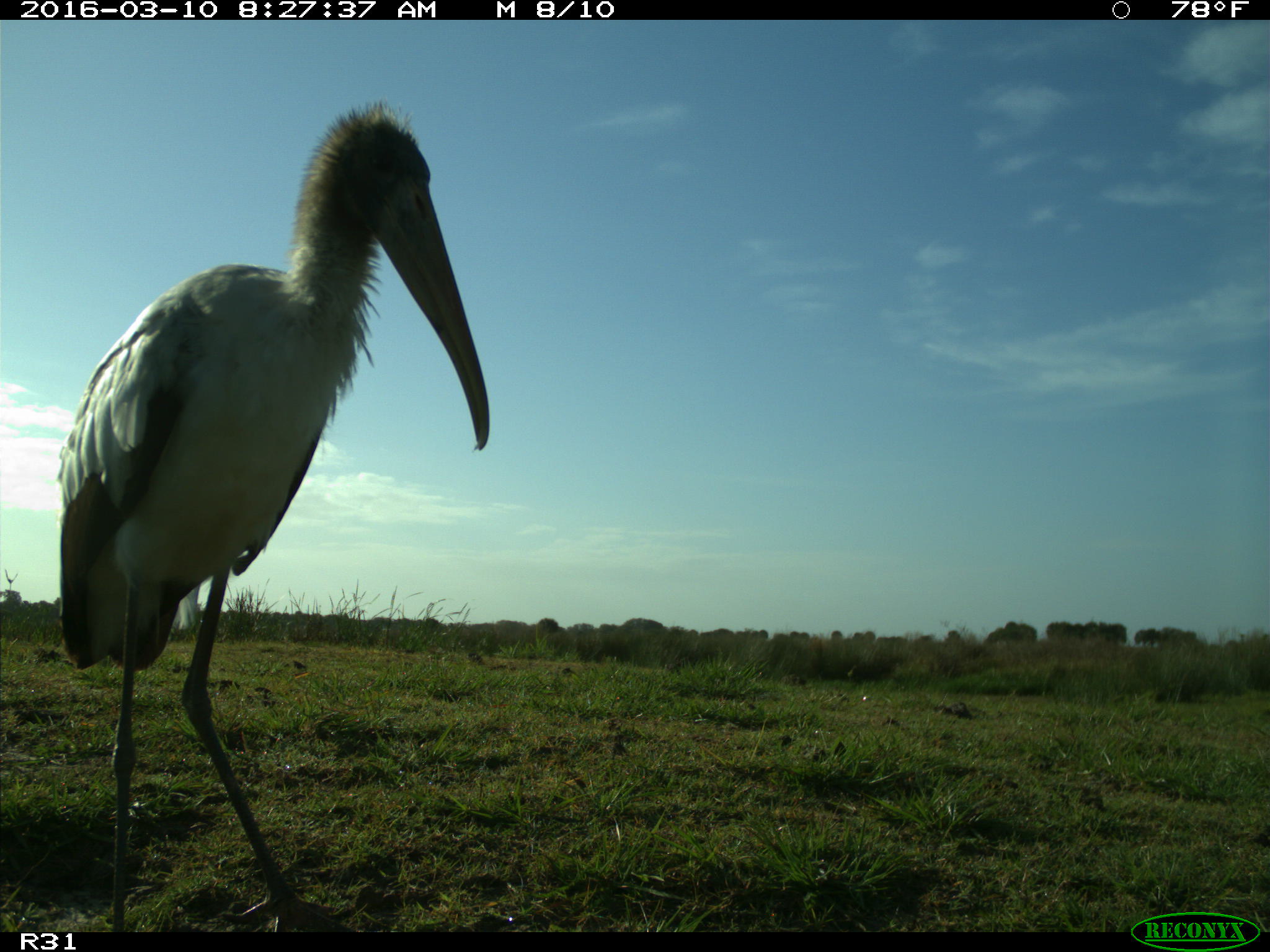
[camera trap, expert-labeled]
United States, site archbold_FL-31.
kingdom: Animalia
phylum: Chordata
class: Aves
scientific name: Aves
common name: birds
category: unidentified bird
Unidentified bird (birds) (Aves).